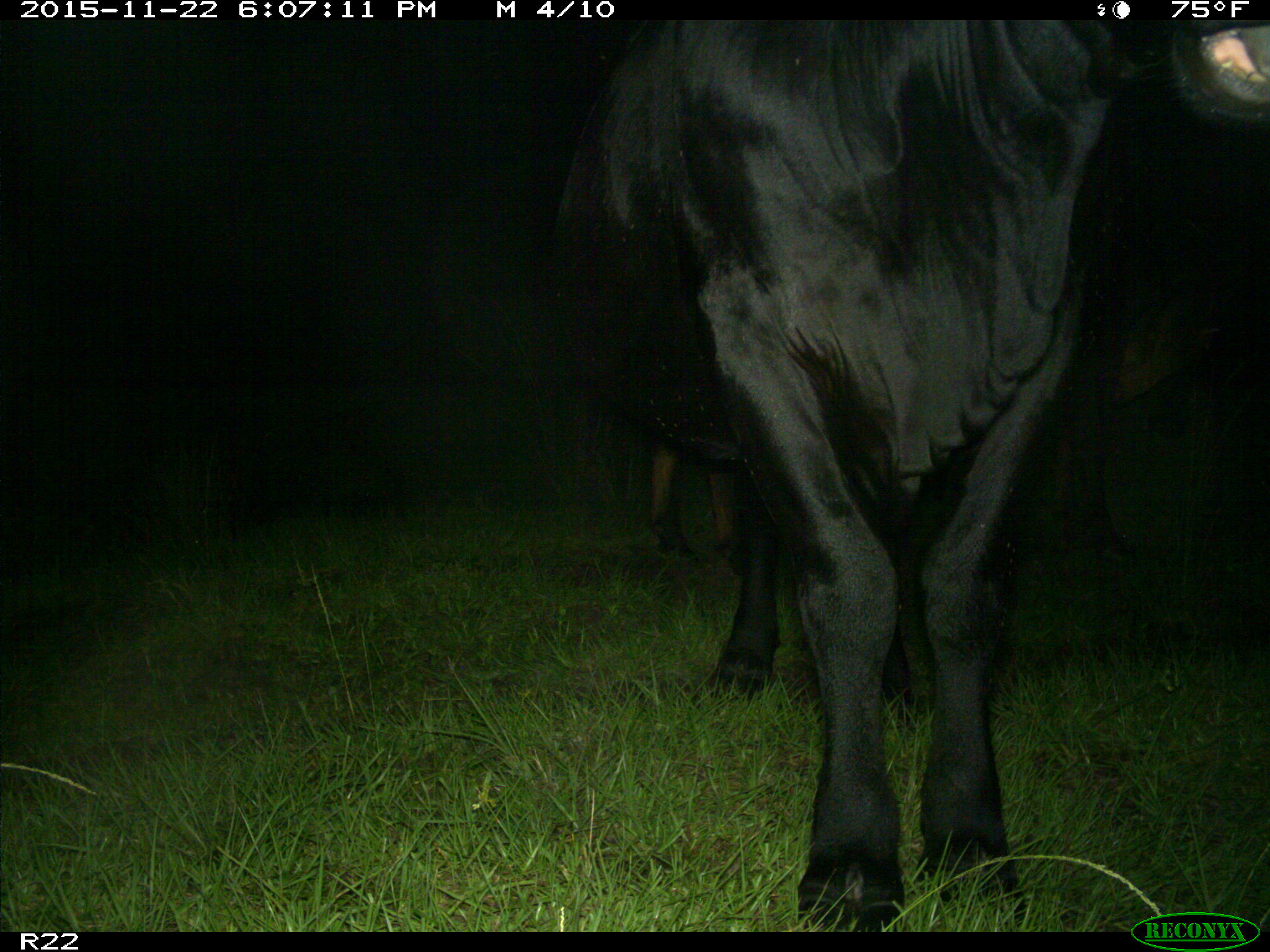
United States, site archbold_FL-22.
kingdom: Animalia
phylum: Chordata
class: Mammalia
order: Artiodactyla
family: Bovidae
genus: Bos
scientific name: Bos taurus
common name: domestic cow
Bos taurus (domestic cow).